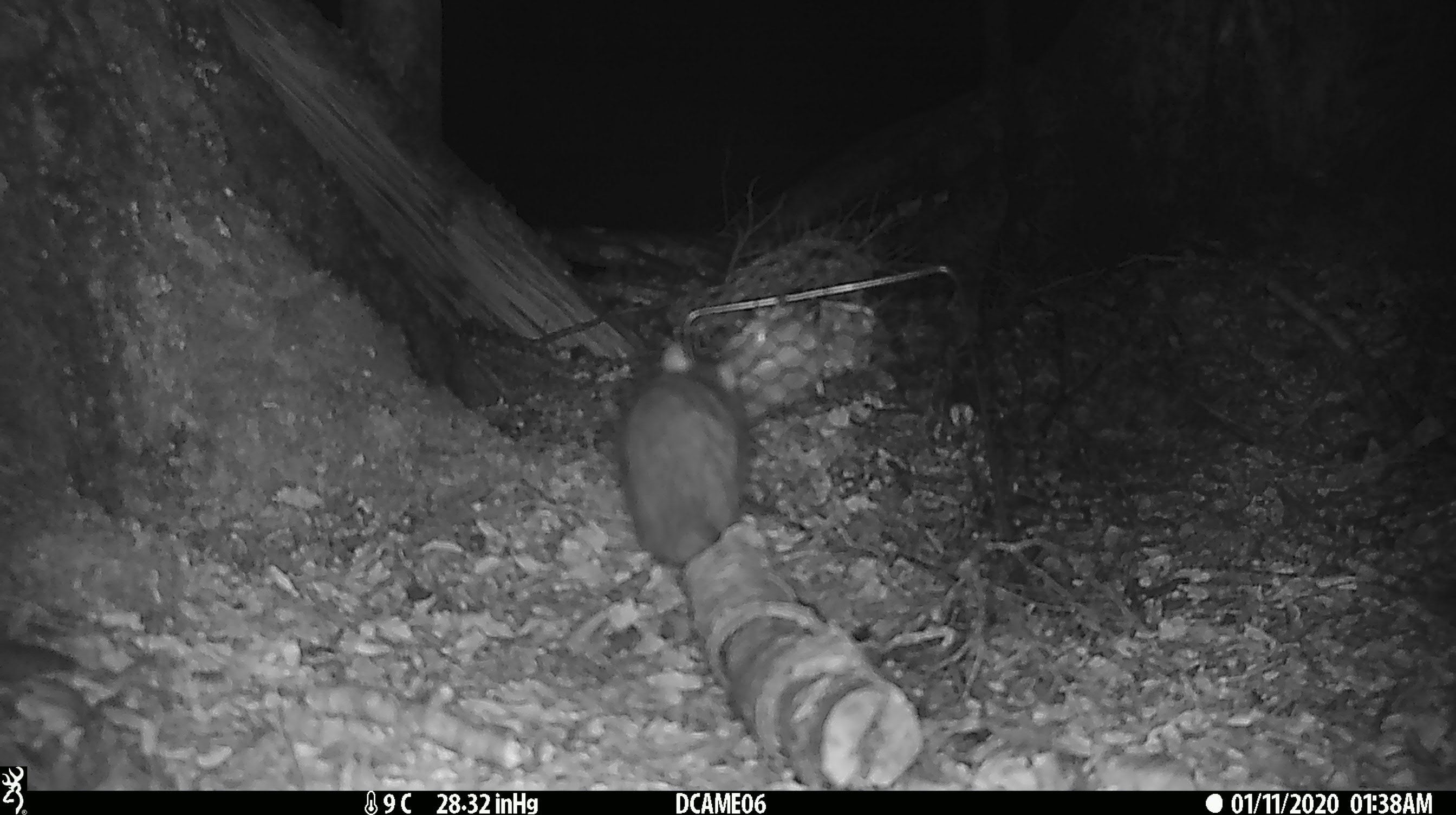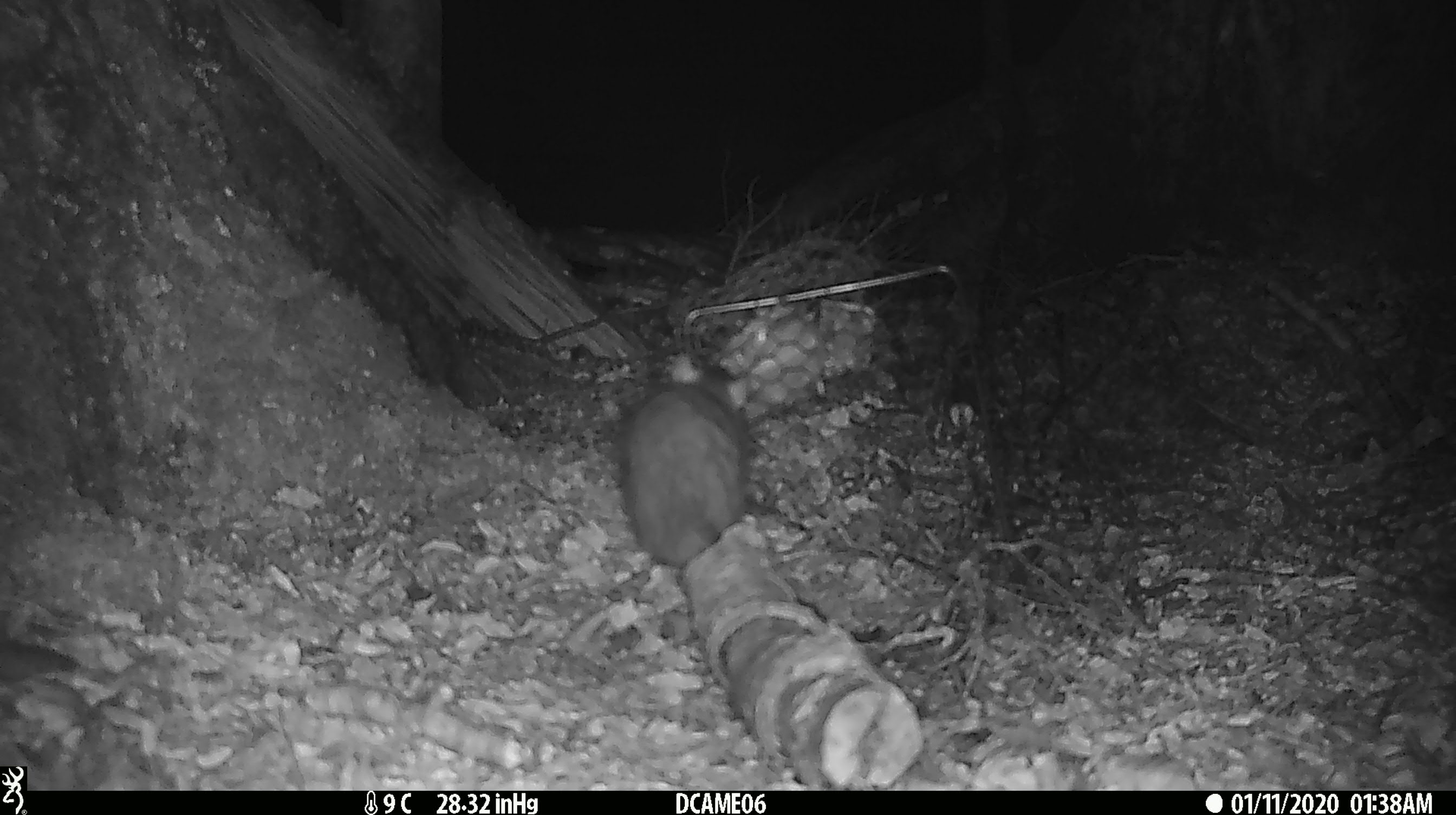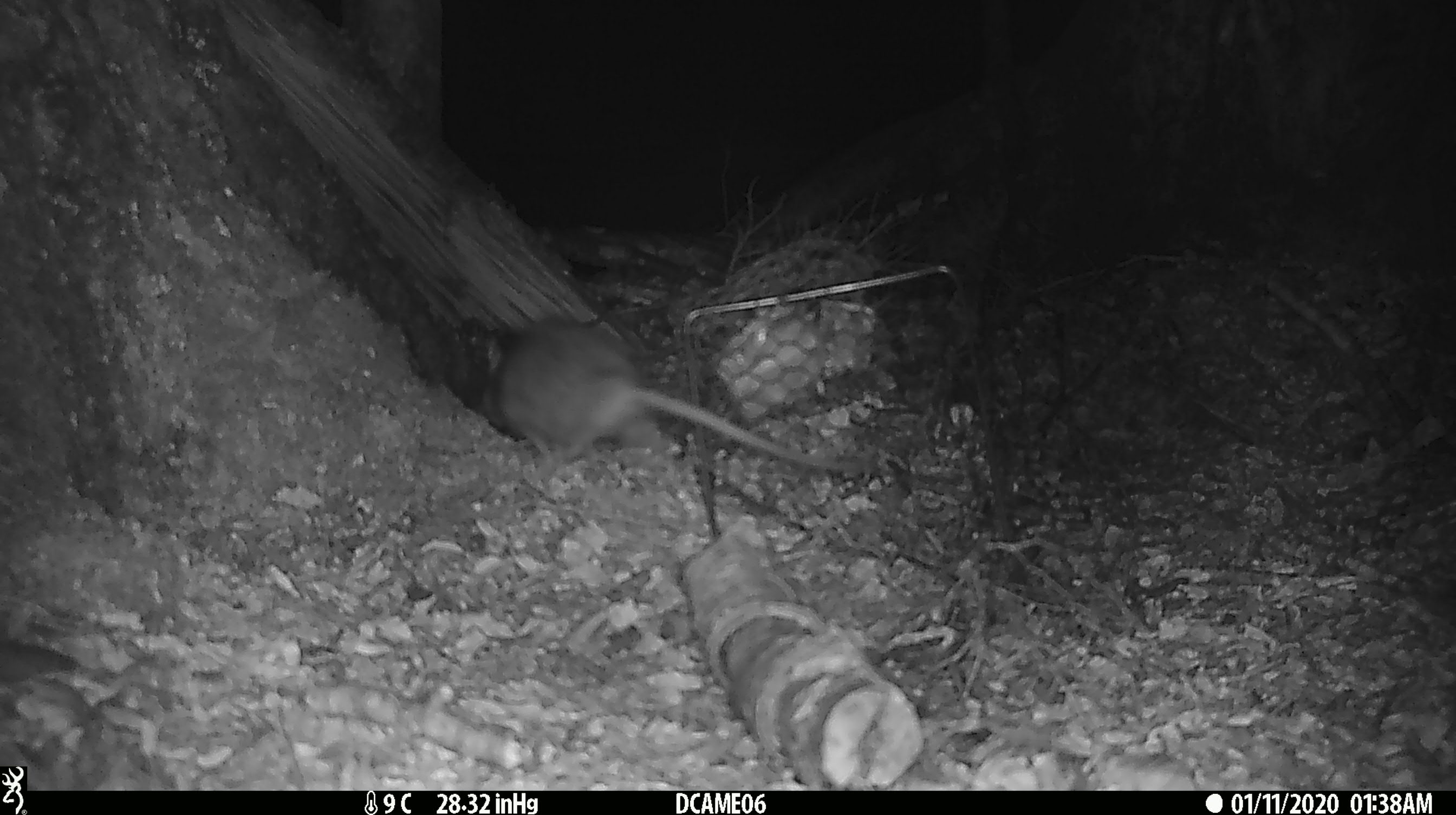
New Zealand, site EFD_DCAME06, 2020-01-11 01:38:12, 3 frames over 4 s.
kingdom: Animalia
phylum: Chordata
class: Mammalia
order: Rodentia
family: Muridae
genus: Rattus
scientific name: Rattus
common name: rat